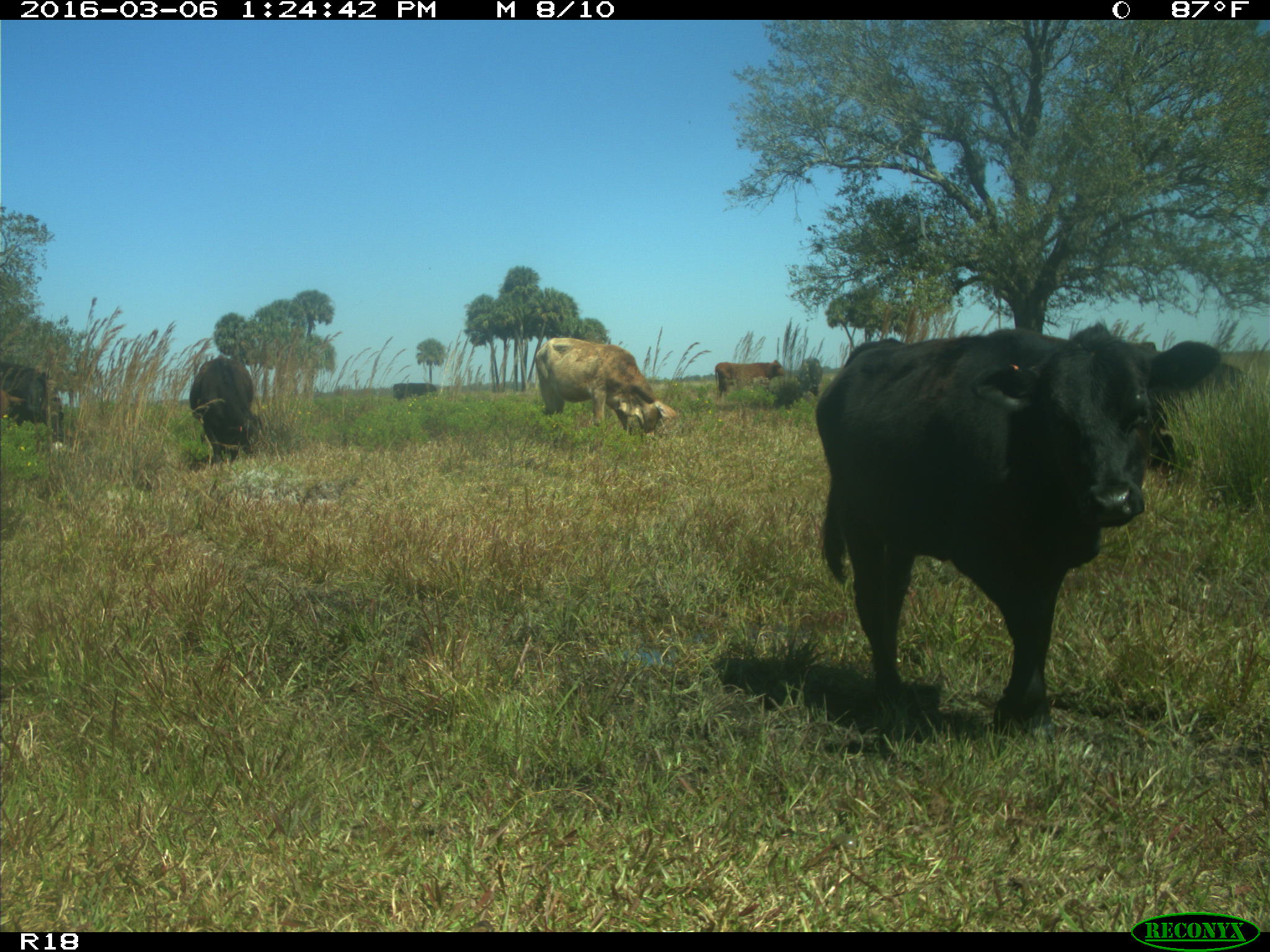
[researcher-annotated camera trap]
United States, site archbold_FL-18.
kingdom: Animalia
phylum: Chordata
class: Mammalia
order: Artiodactyla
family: Bovidae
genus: Bos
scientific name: Bos taurus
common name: domestic cow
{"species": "Bos taurus (domestic cow)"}